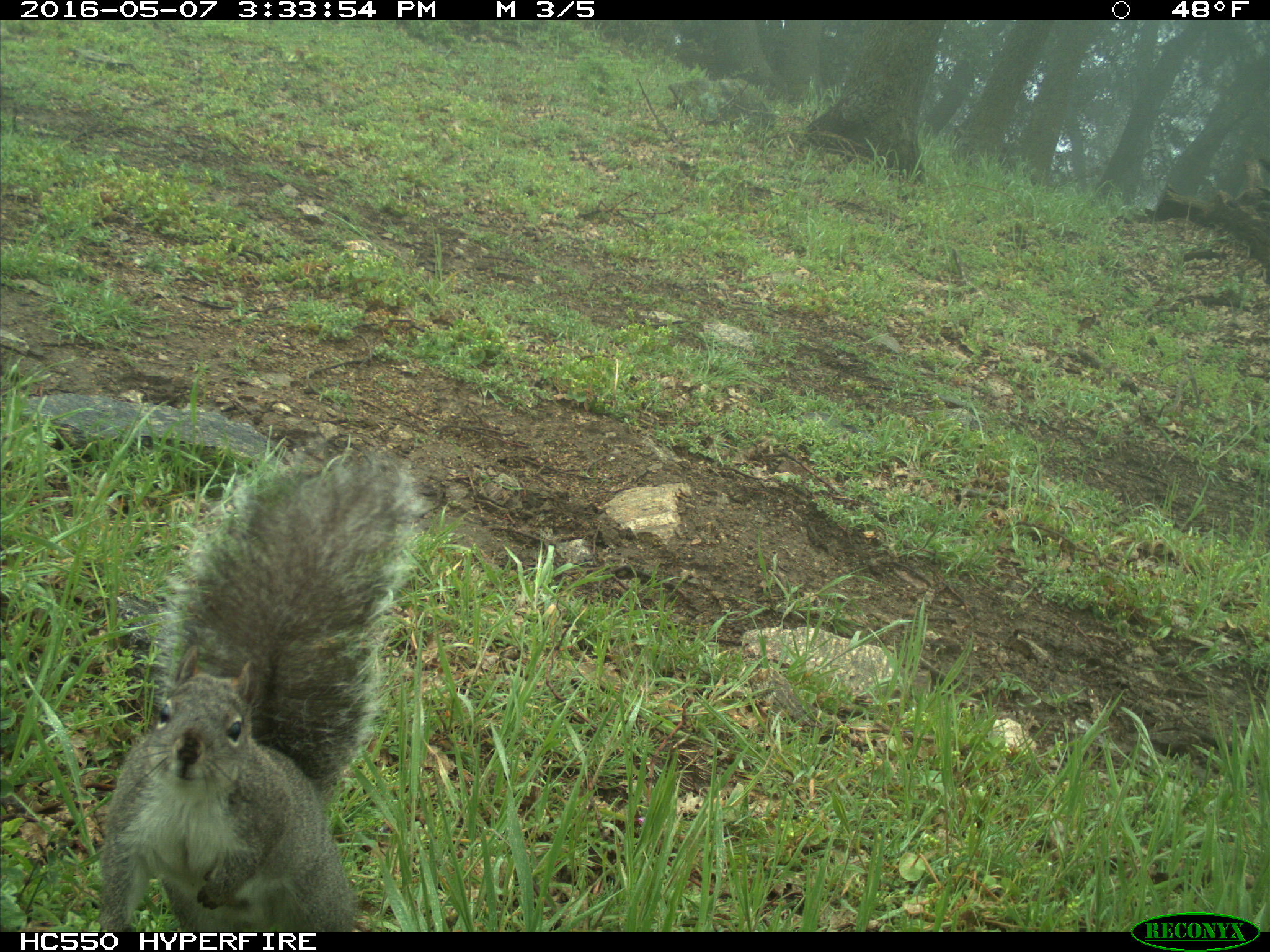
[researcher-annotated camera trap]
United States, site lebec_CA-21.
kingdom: Animalia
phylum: Chordata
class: Mammalia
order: Rodentia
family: Sciuridae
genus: Sciurus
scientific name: Sciurus carolinensis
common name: eastern gray squirrel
Sciurus carolinensis (eastern gray squirrel).